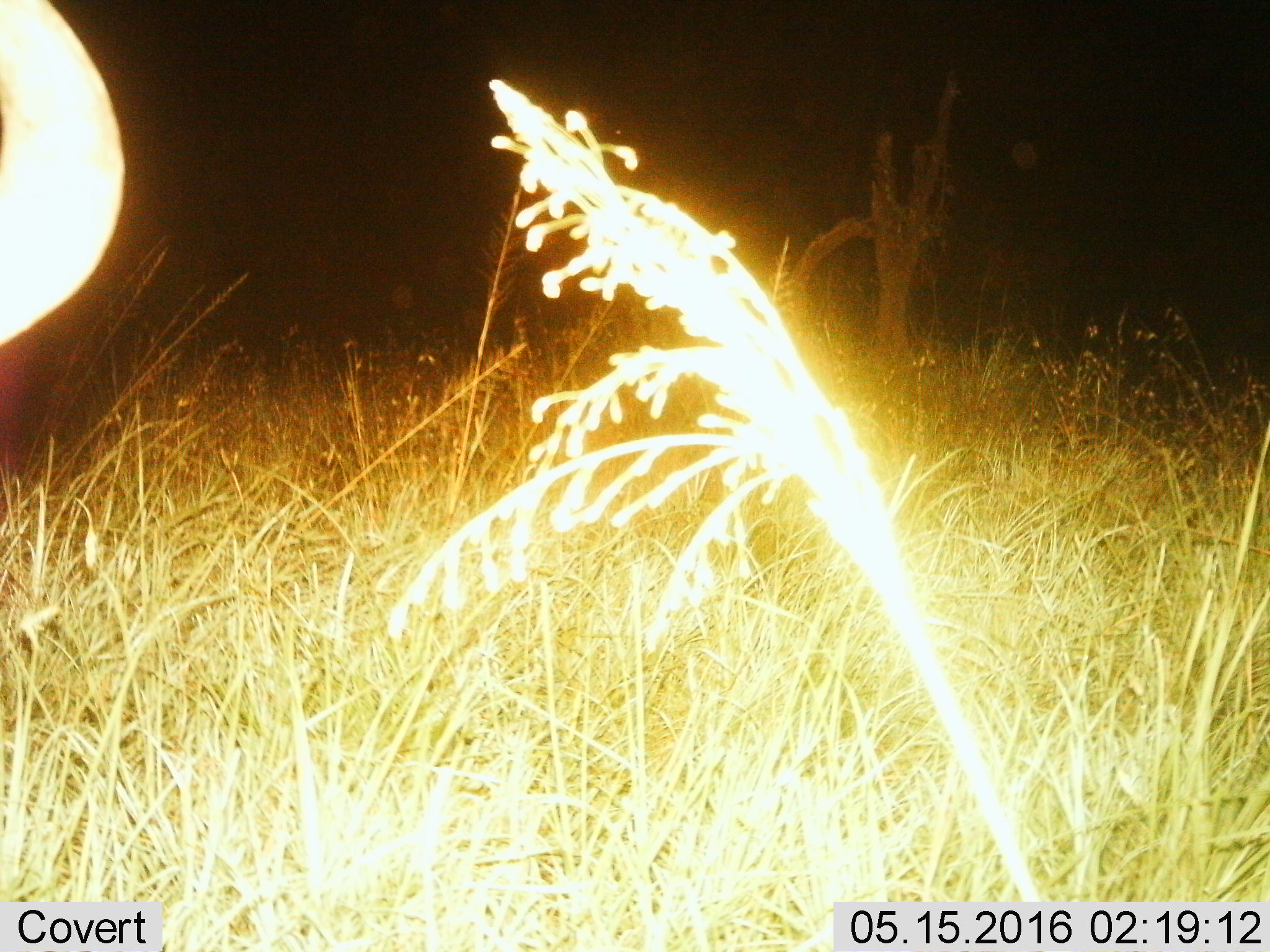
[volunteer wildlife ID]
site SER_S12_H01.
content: unidentified animal